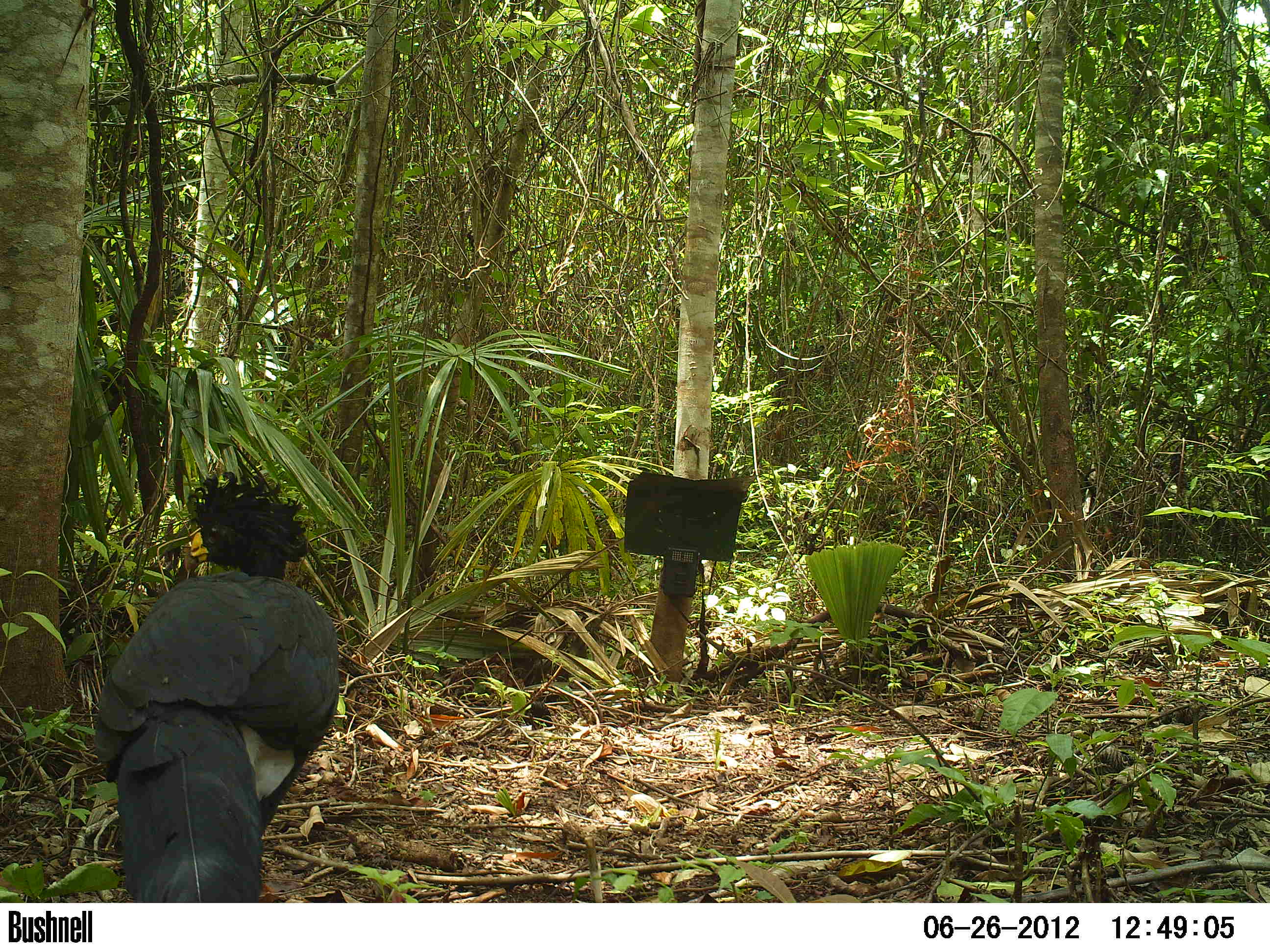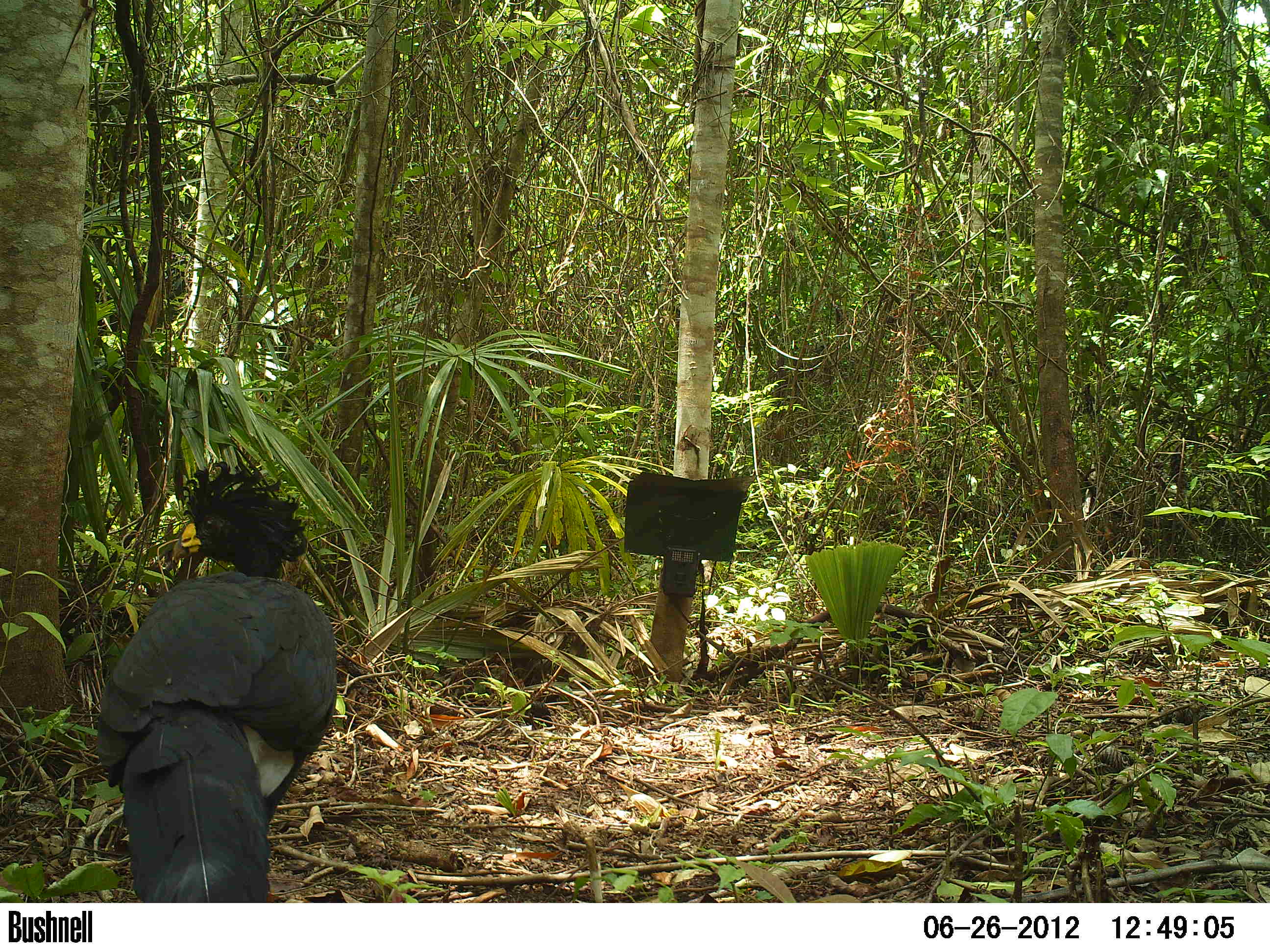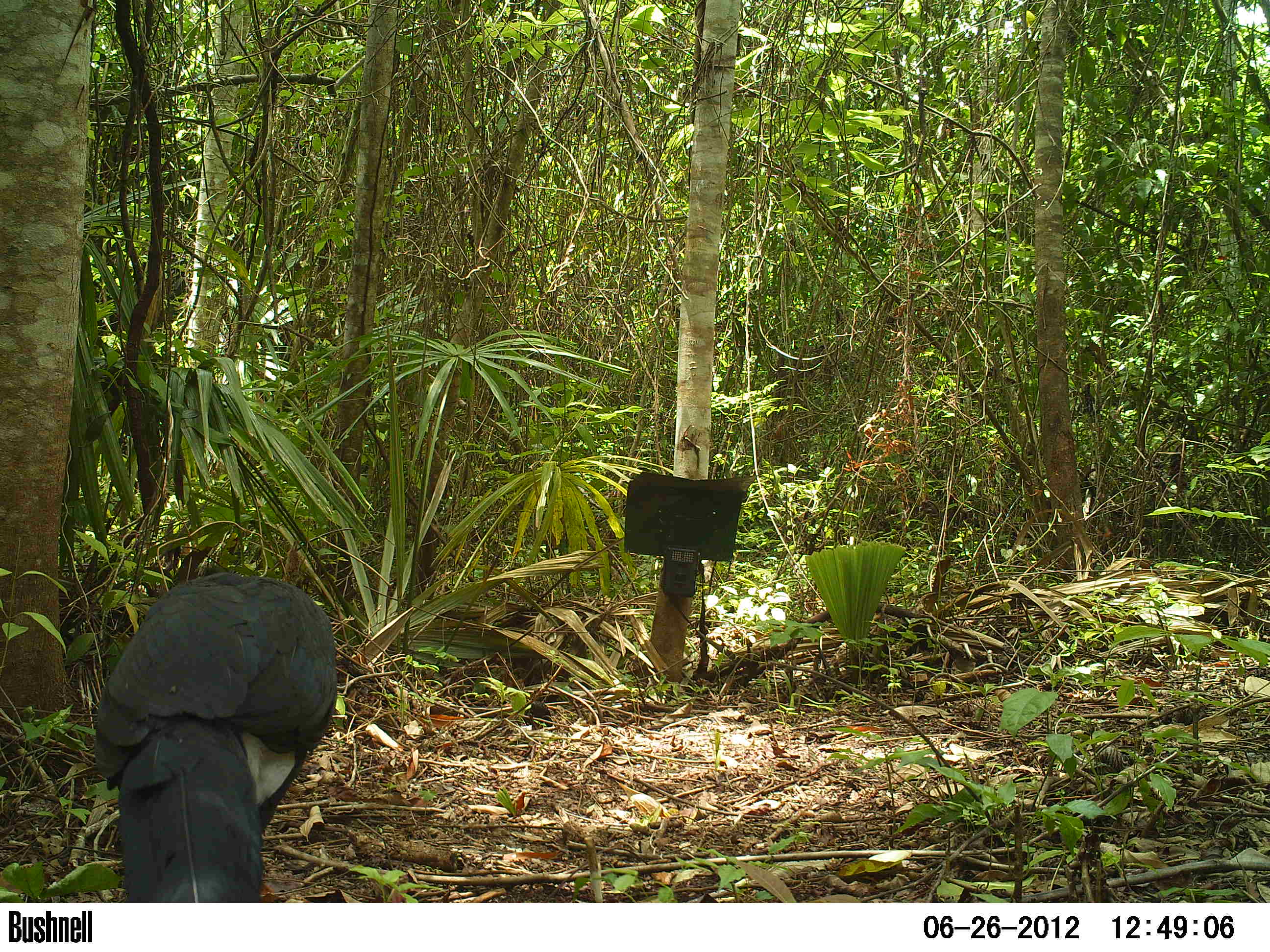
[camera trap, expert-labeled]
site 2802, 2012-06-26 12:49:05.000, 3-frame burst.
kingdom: Animalia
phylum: Chordata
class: Aves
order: Galliformes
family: Cracidae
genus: Crax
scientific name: Crax rubra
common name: great curassow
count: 4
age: adult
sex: male